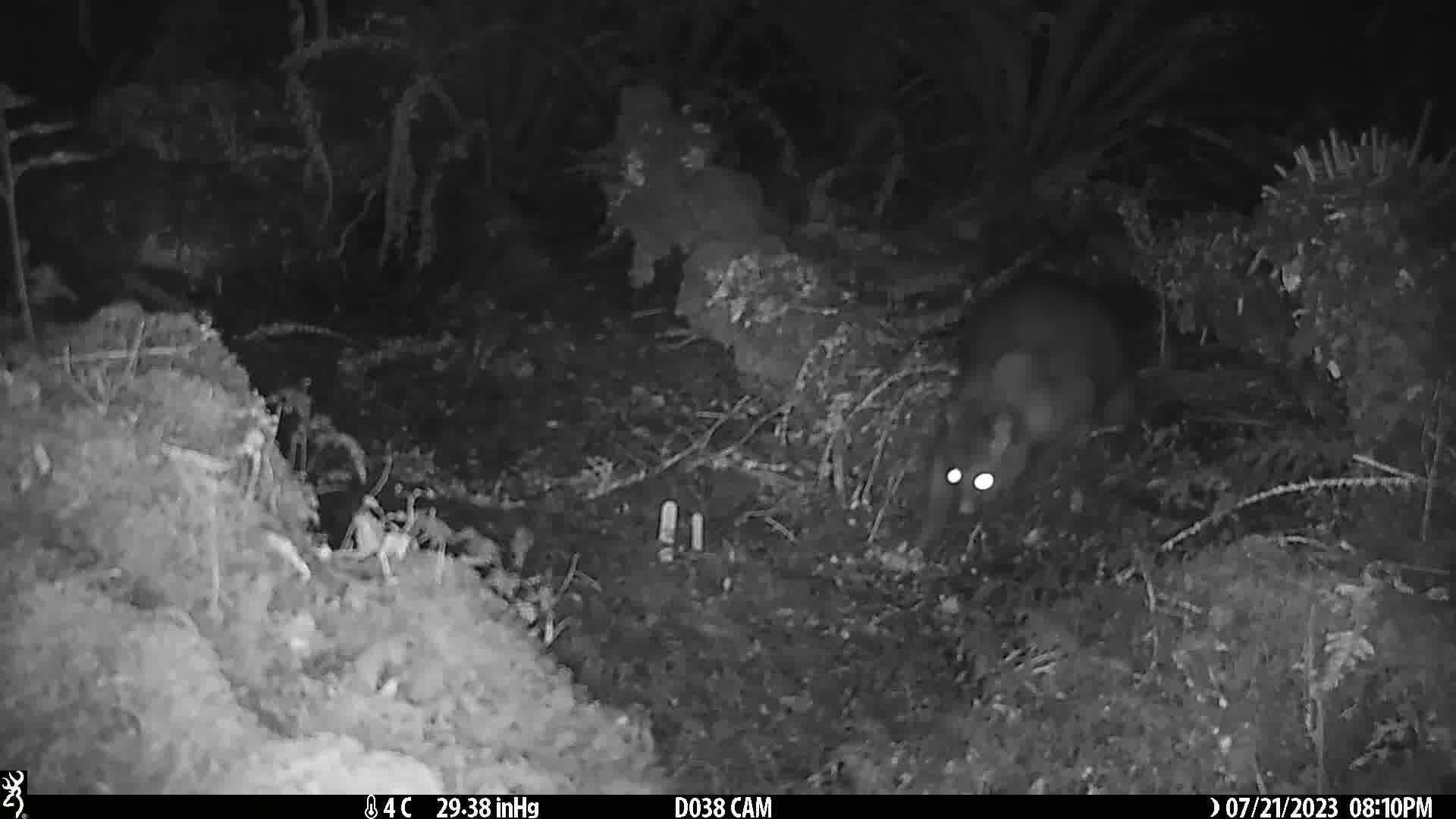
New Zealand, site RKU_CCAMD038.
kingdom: Animalia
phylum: Chordata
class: Mammalia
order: Diprotodontia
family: Phalangeridae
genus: Trichosurus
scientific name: Trichosurus vulpecula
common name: common brushtail possum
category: possum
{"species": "possum (common brushtail possum) (Trichosurus vulpecula)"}